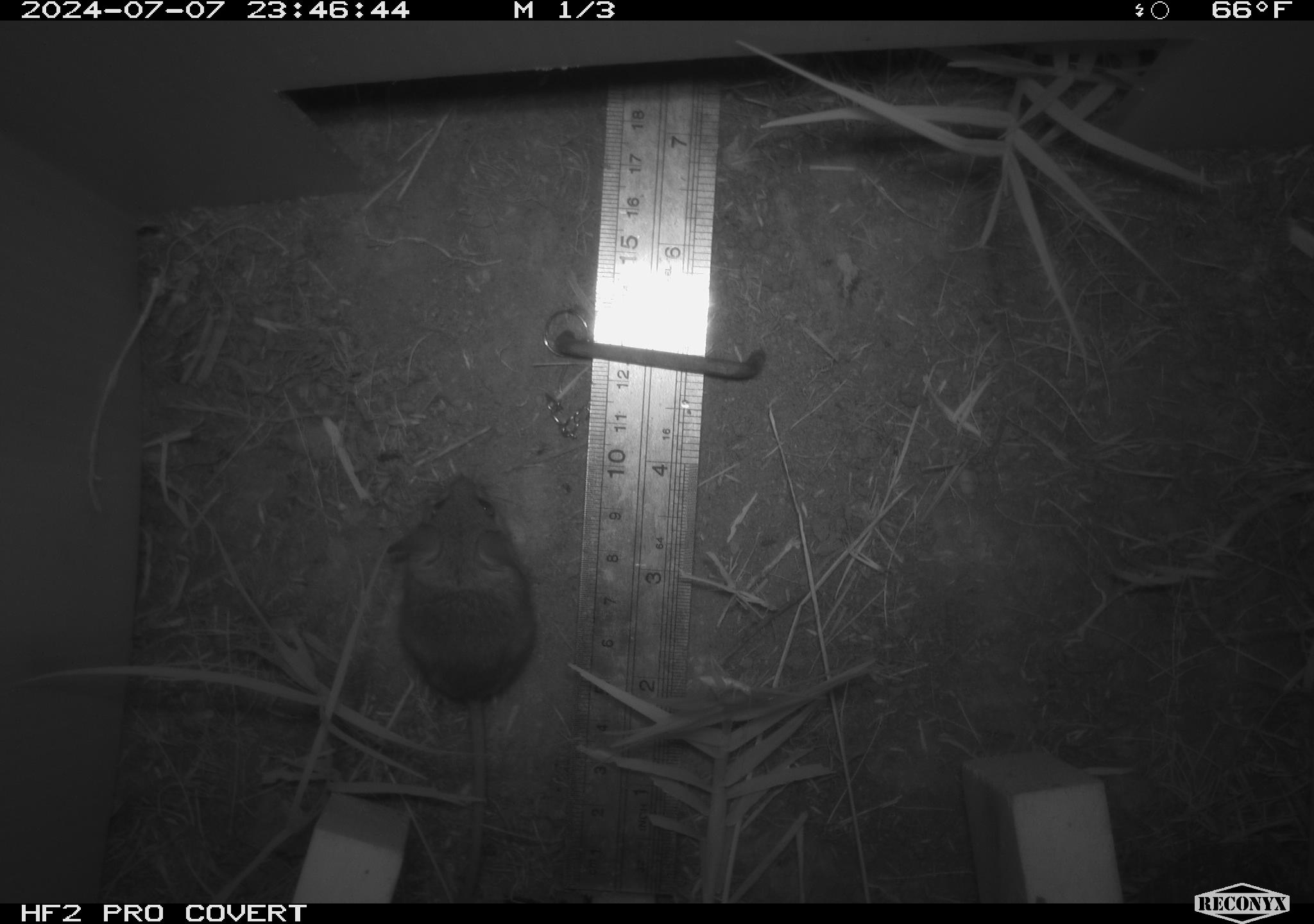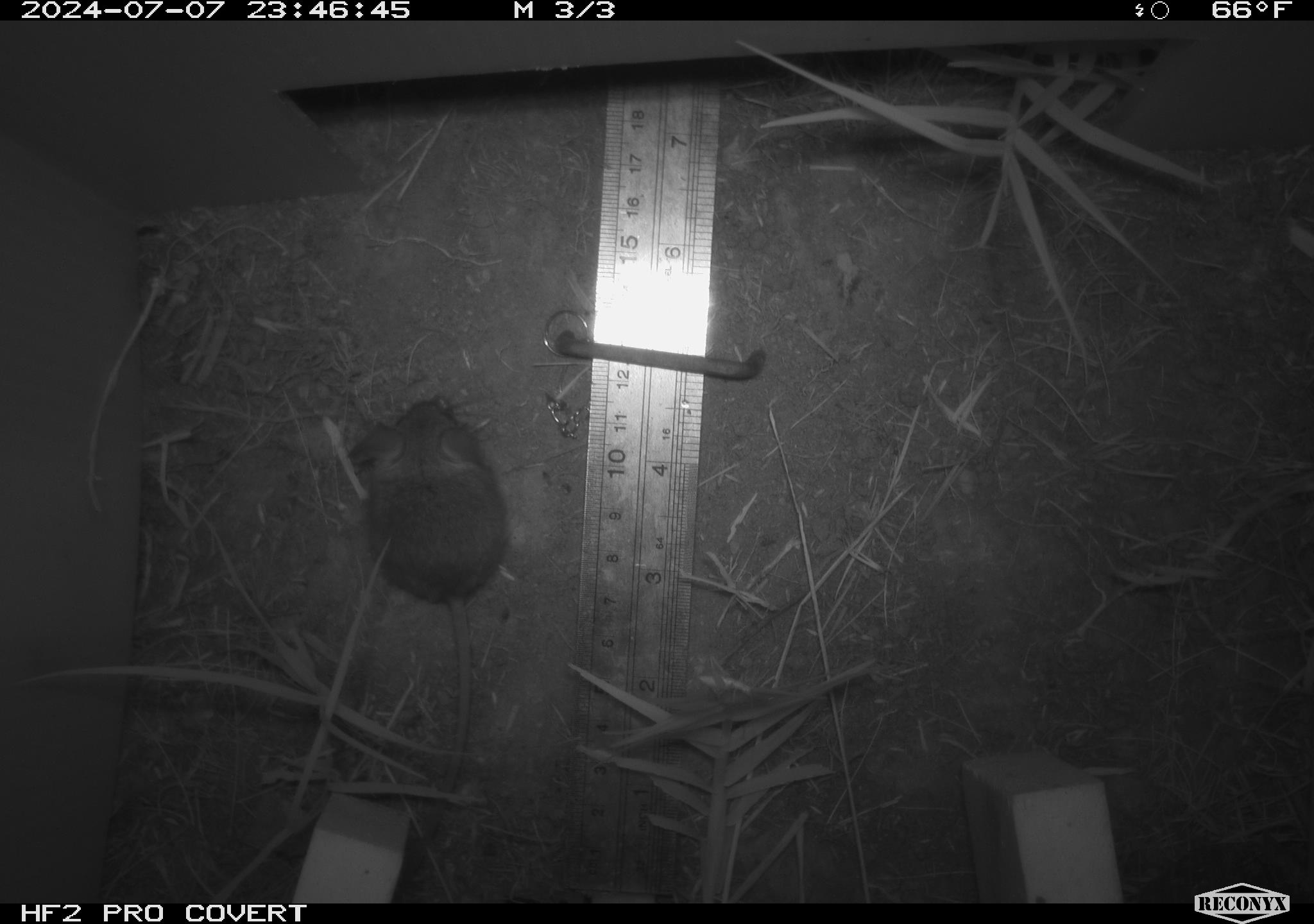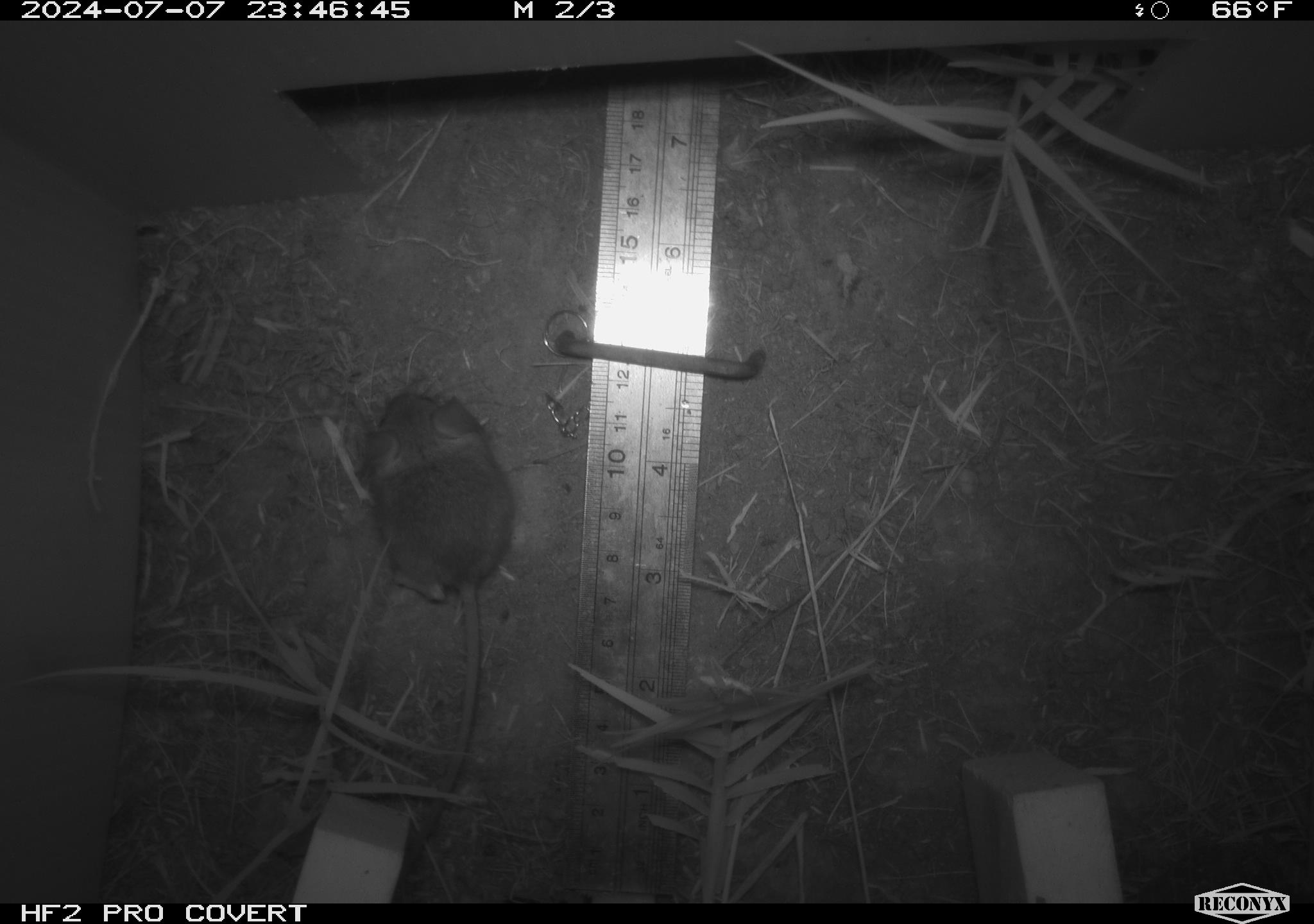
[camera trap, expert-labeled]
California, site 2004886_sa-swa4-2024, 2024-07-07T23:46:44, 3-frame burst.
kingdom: Animalia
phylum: Chordata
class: Mammalia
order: Rodentia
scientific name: Rodentia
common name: mouse species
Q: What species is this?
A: Mouse species (Rodentia).